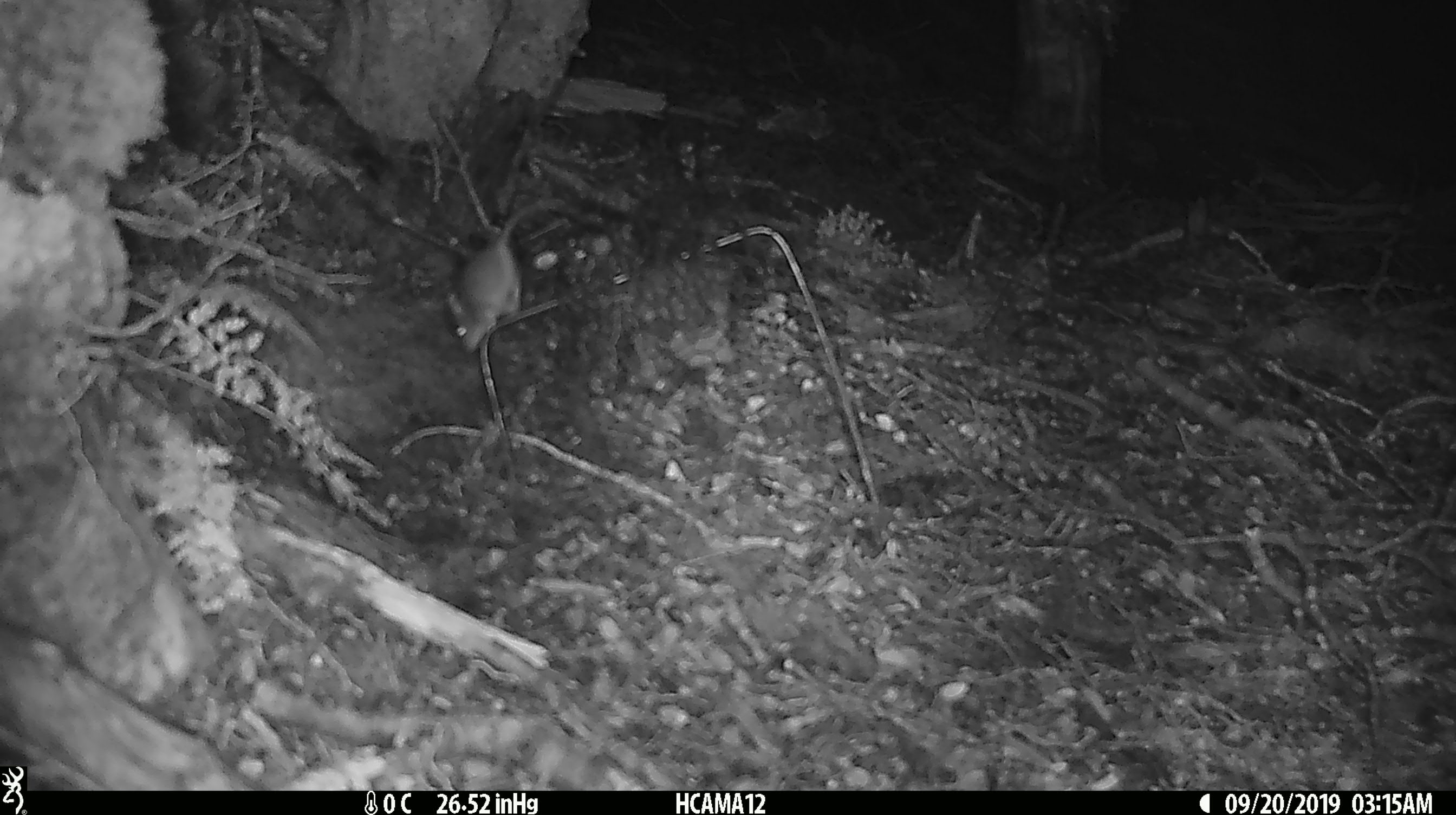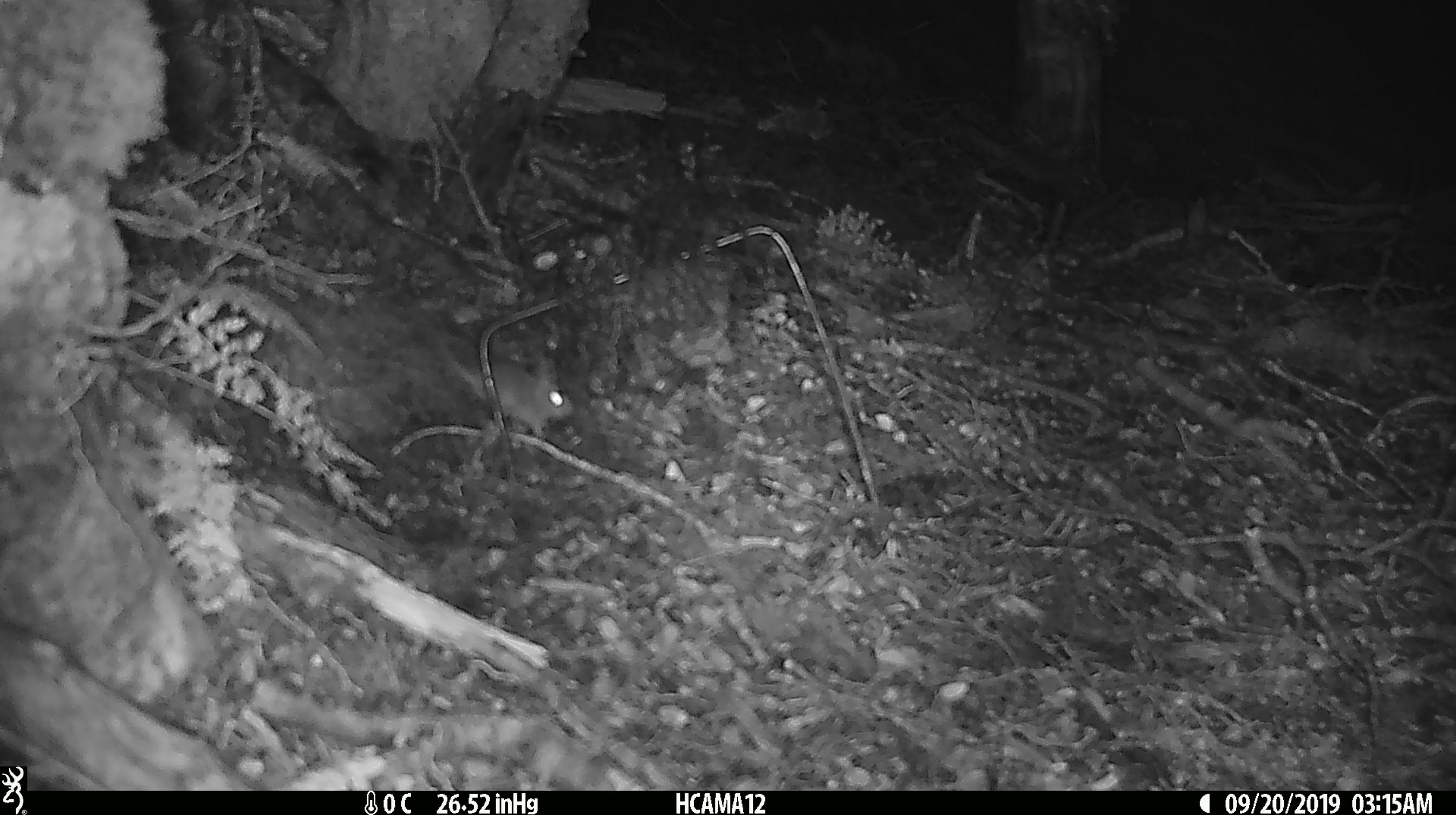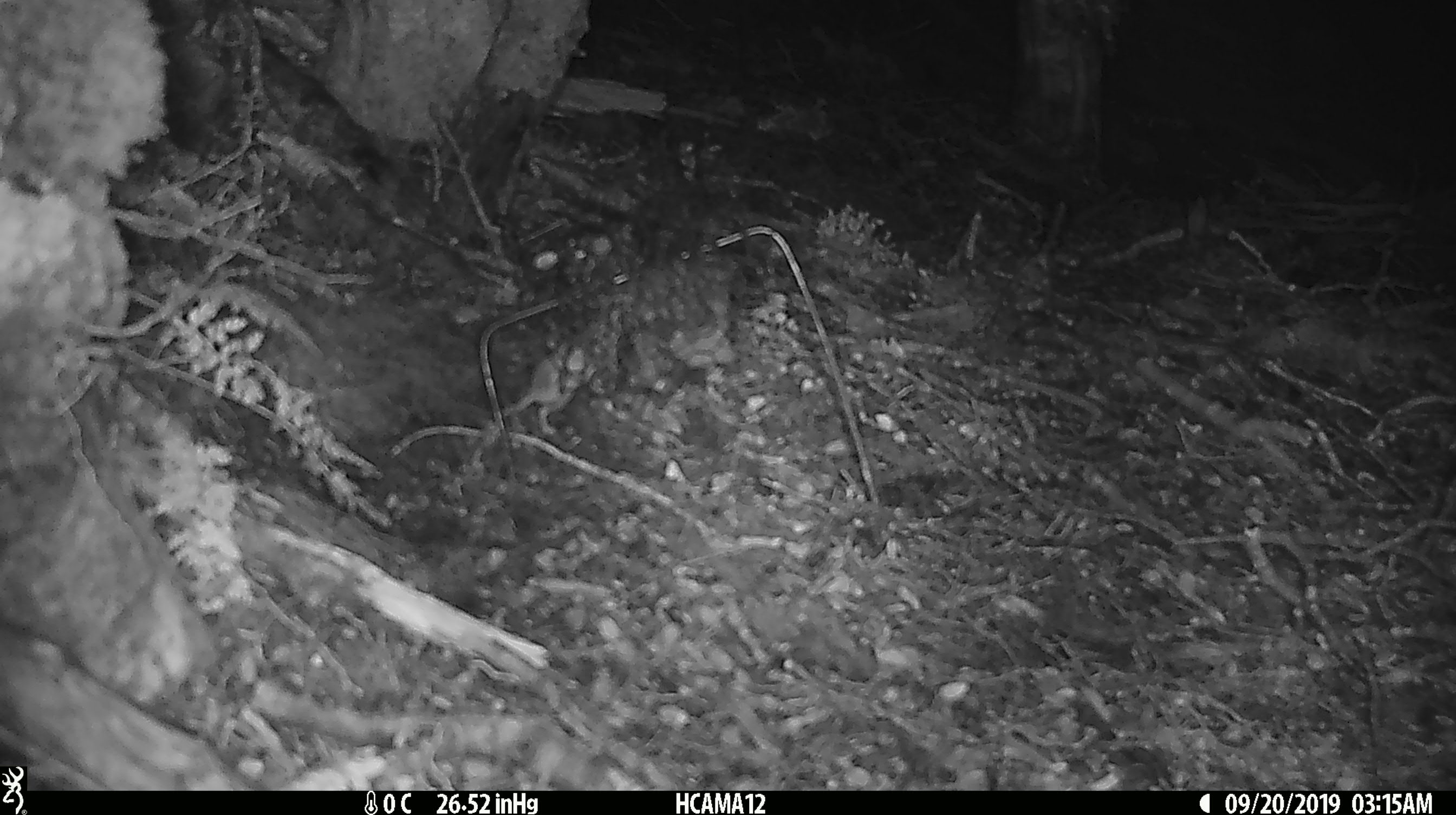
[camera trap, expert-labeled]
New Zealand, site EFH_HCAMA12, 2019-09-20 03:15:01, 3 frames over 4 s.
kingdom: Animalia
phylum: Chordata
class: Mammalia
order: Rodentia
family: Muridae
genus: Mus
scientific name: Mus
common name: mouse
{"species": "mouse (Mus)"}